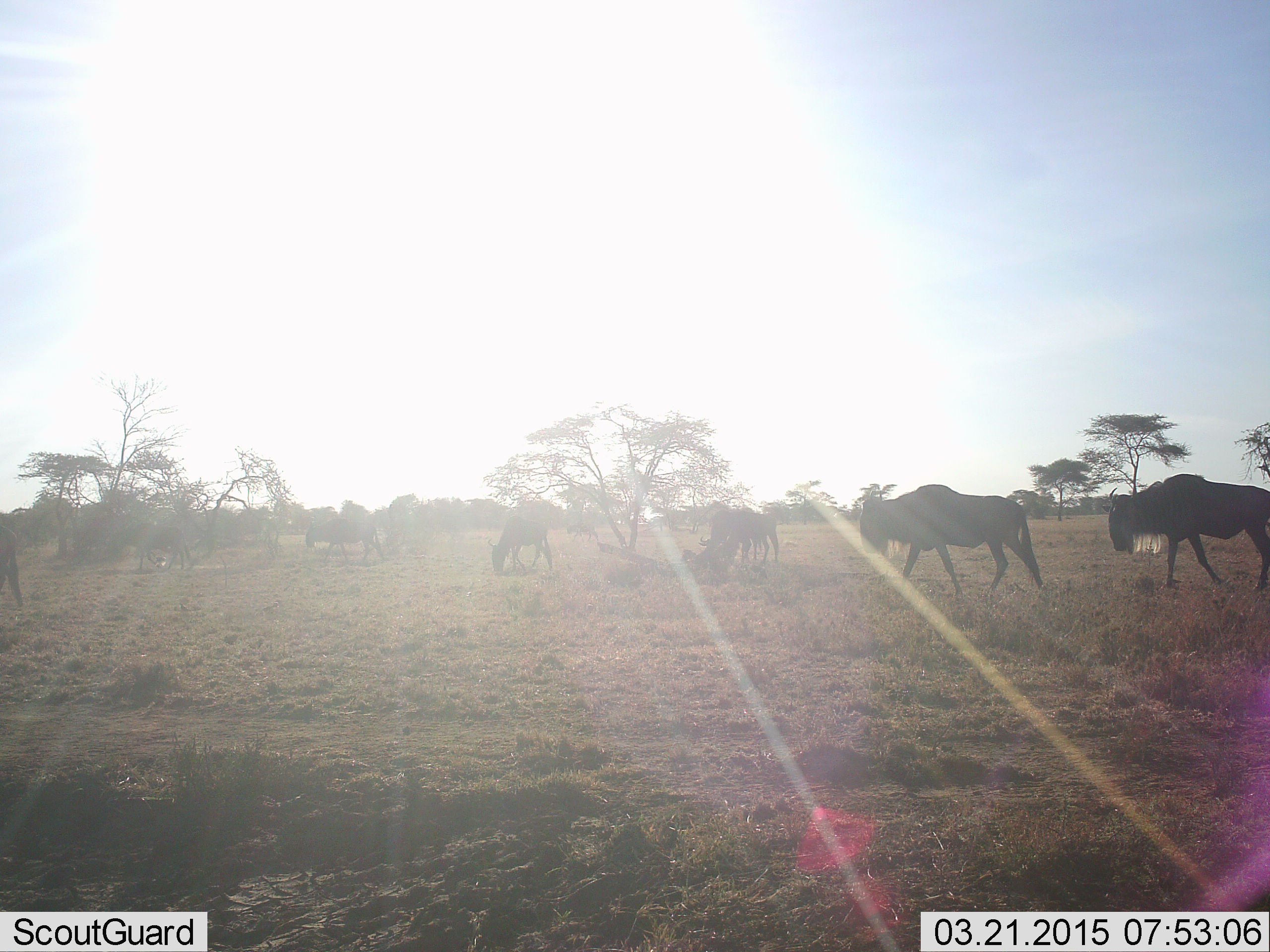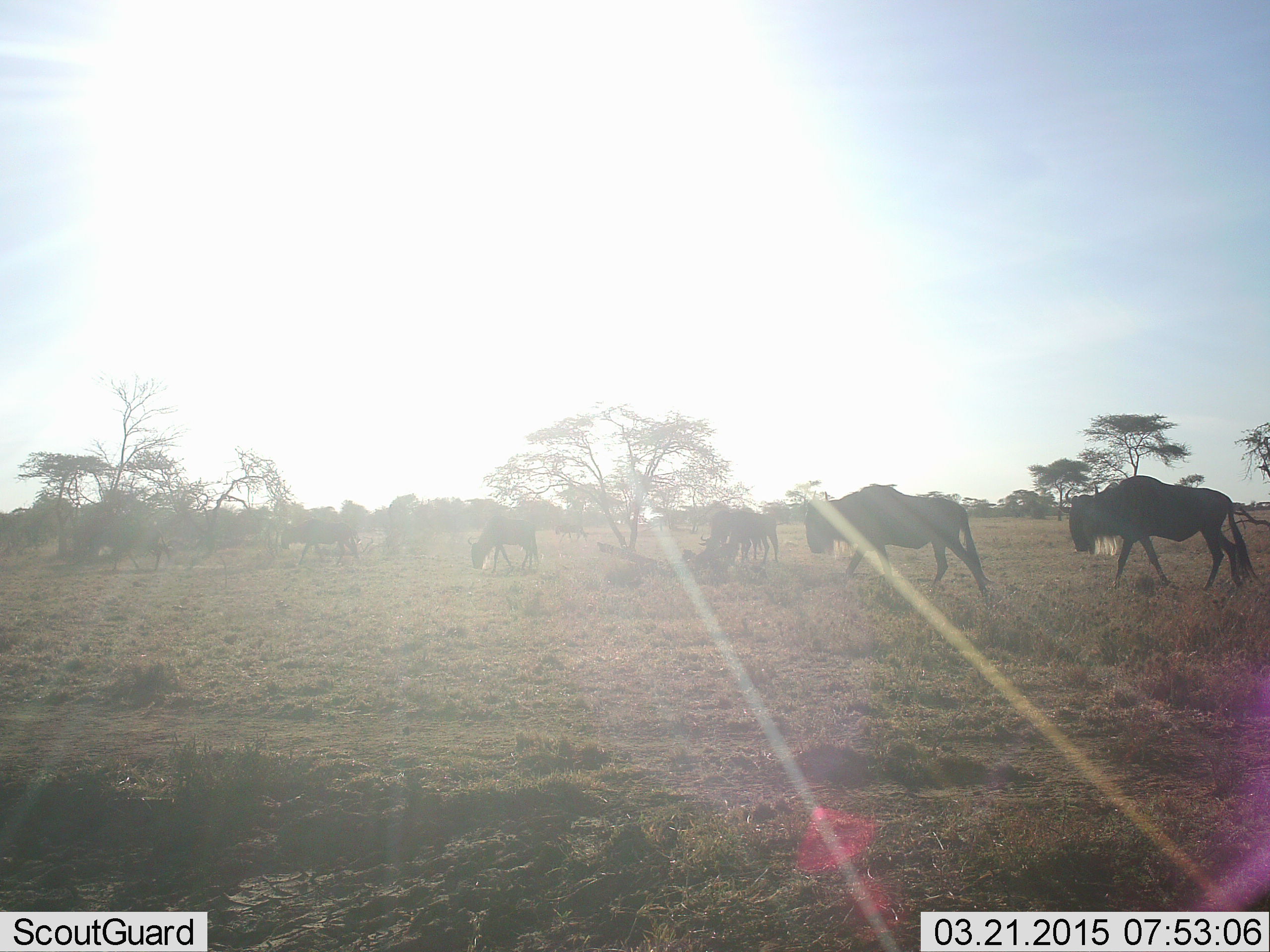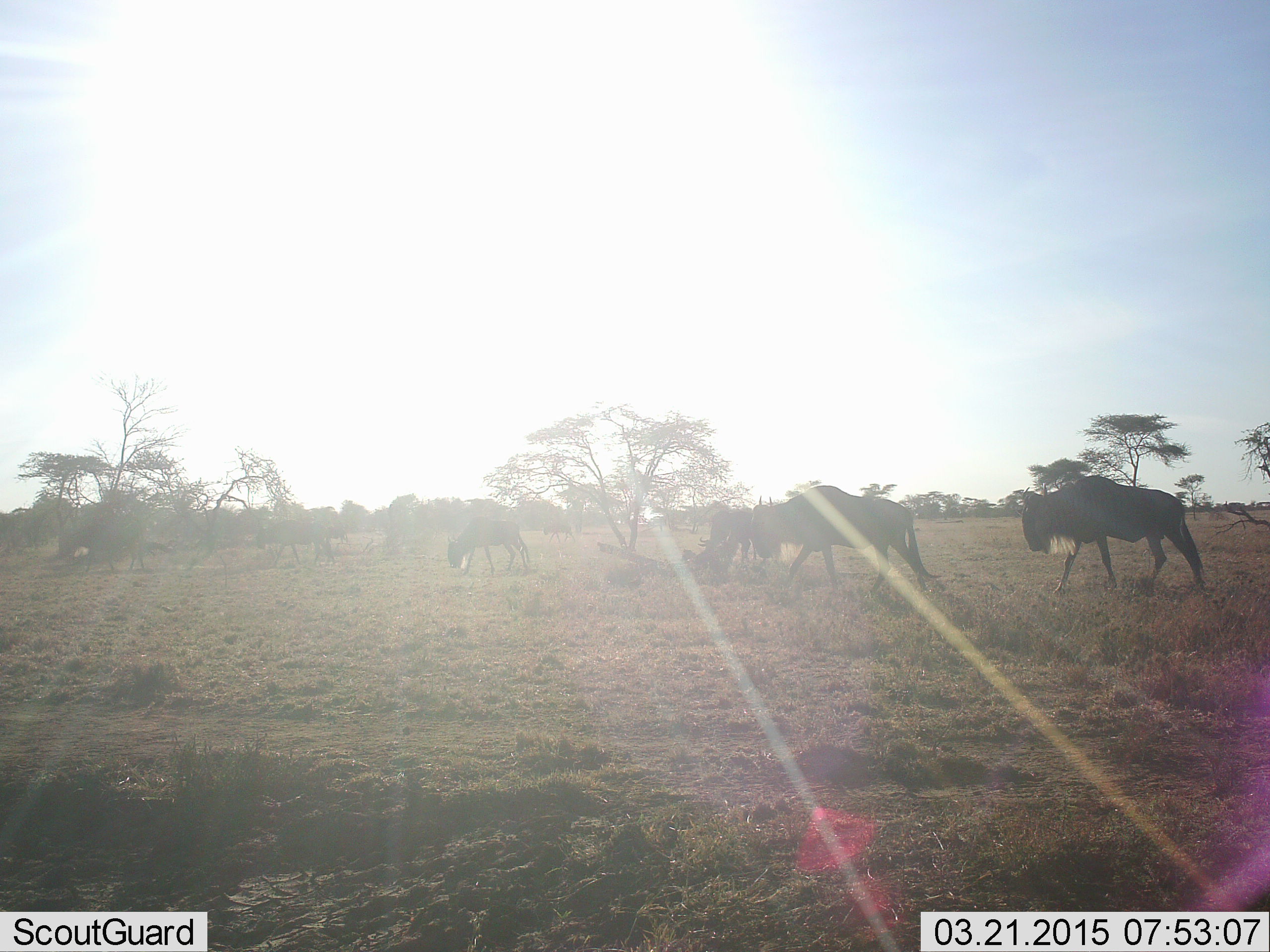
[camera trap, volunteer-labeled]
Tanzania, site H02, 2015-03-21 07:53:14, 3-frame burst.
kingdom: Animalia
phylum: Chordata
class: Mammalia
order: Artiodactyla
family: Bovidae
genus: Connochaetes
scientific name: Connochaetes taurinus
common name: blue wildebeest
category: wildebeest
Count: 7.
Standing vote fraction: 0%.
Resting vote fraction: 0%.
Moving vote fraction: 91%.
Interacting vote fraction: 0%.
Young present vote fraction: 0%.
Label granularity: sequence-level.